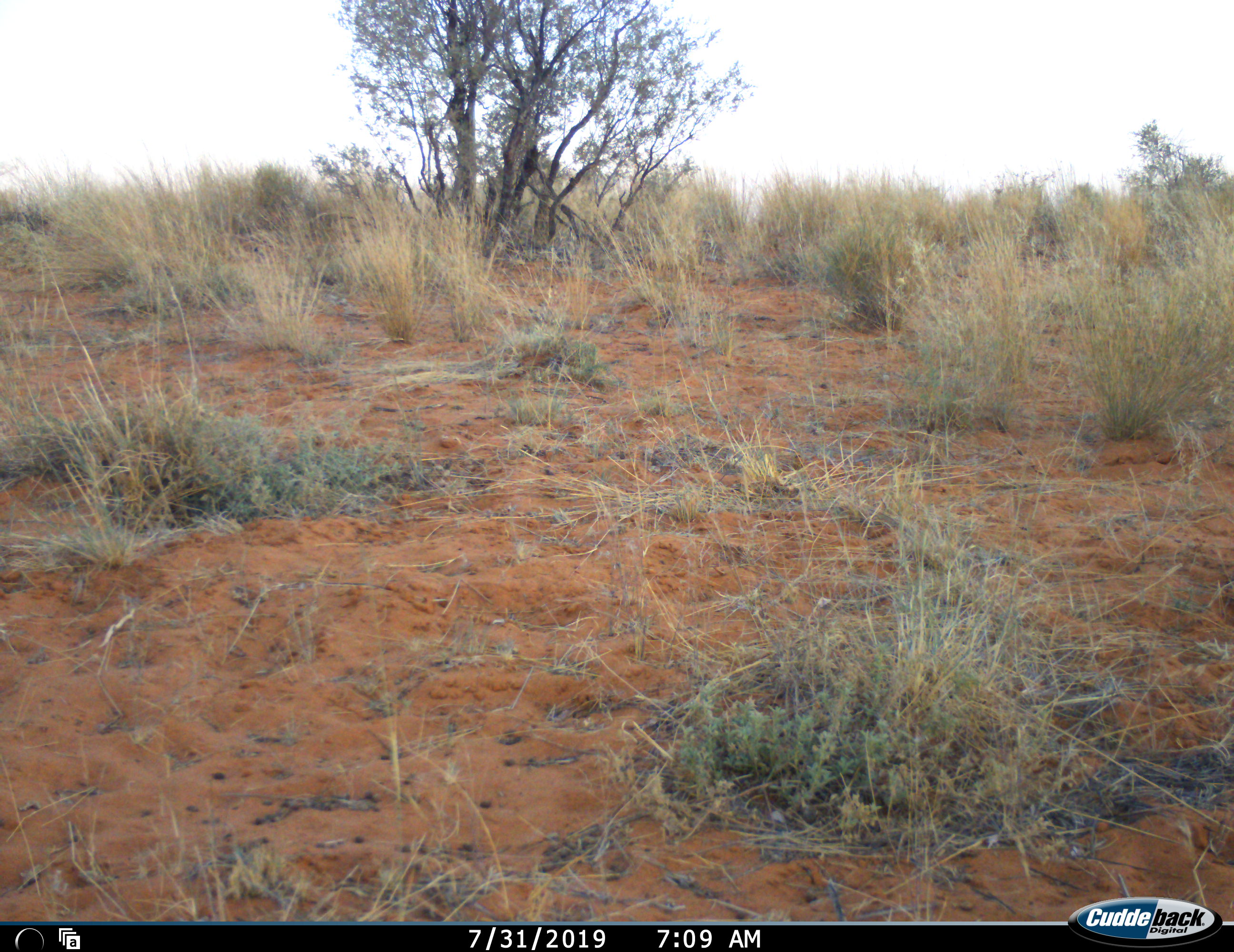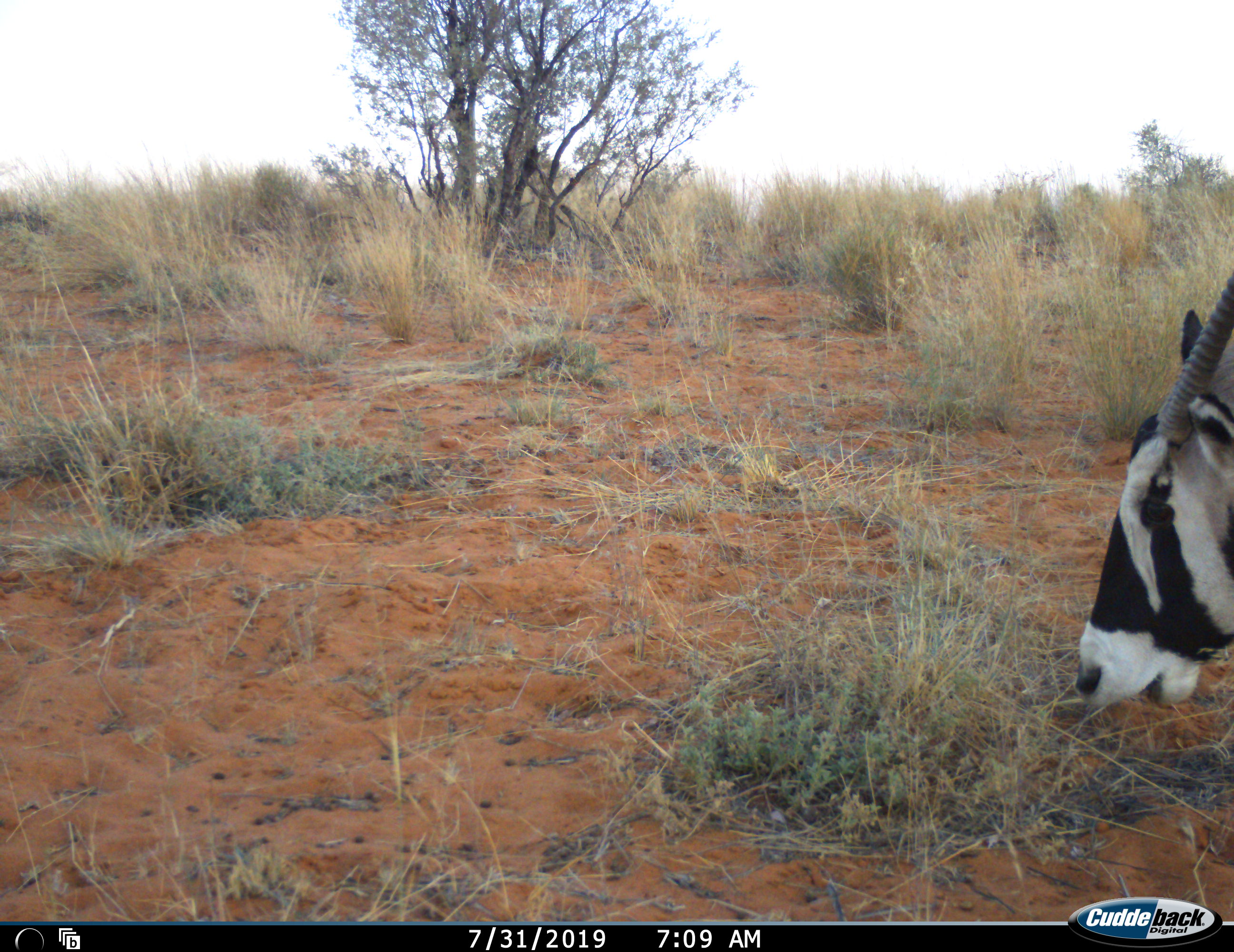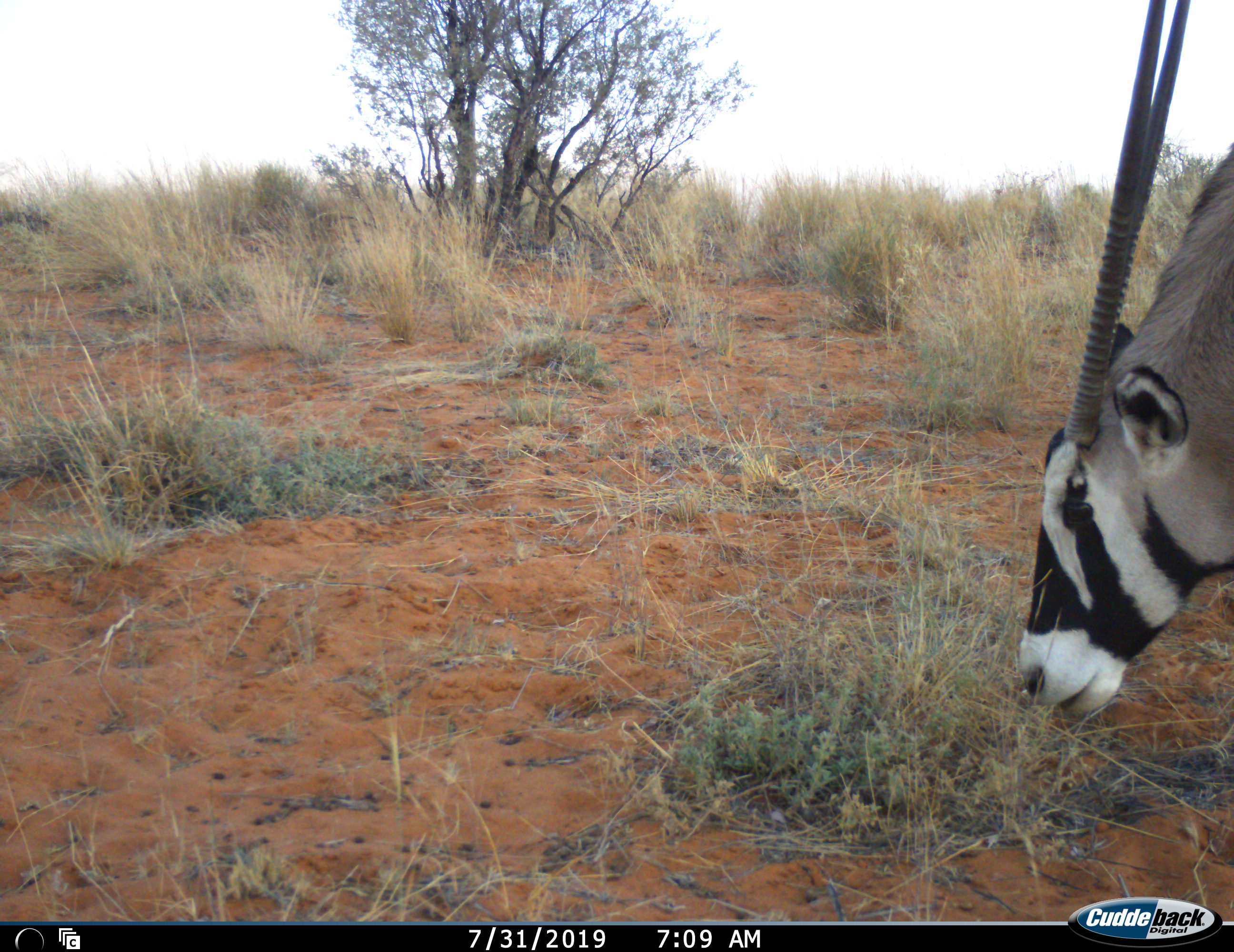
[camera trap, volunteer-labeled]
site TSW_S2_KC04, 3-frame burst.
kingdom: Animalia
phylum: Chordata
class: Mammalia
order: Artiodactyla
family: Bovidae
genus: Oryx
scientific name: Oryx gazella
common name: gemsbok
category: oryx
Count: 1.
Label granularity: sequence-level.